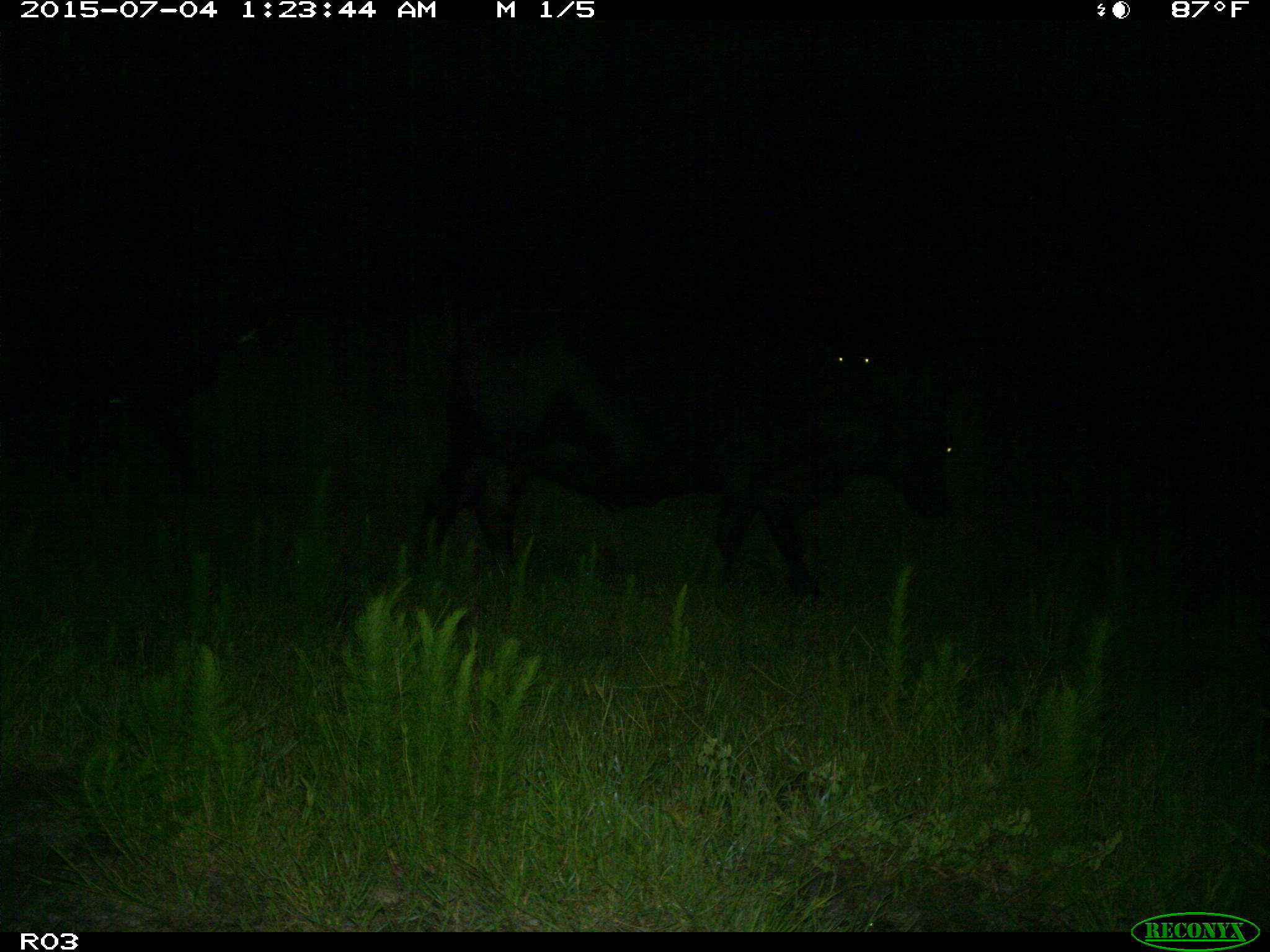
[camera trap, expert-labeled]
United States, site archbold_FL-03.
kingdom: Animalia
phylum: Chordata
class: Mammalia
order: Artiodactyla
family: Bovidae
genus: Bos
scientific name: Bos taurus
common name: domestic cow